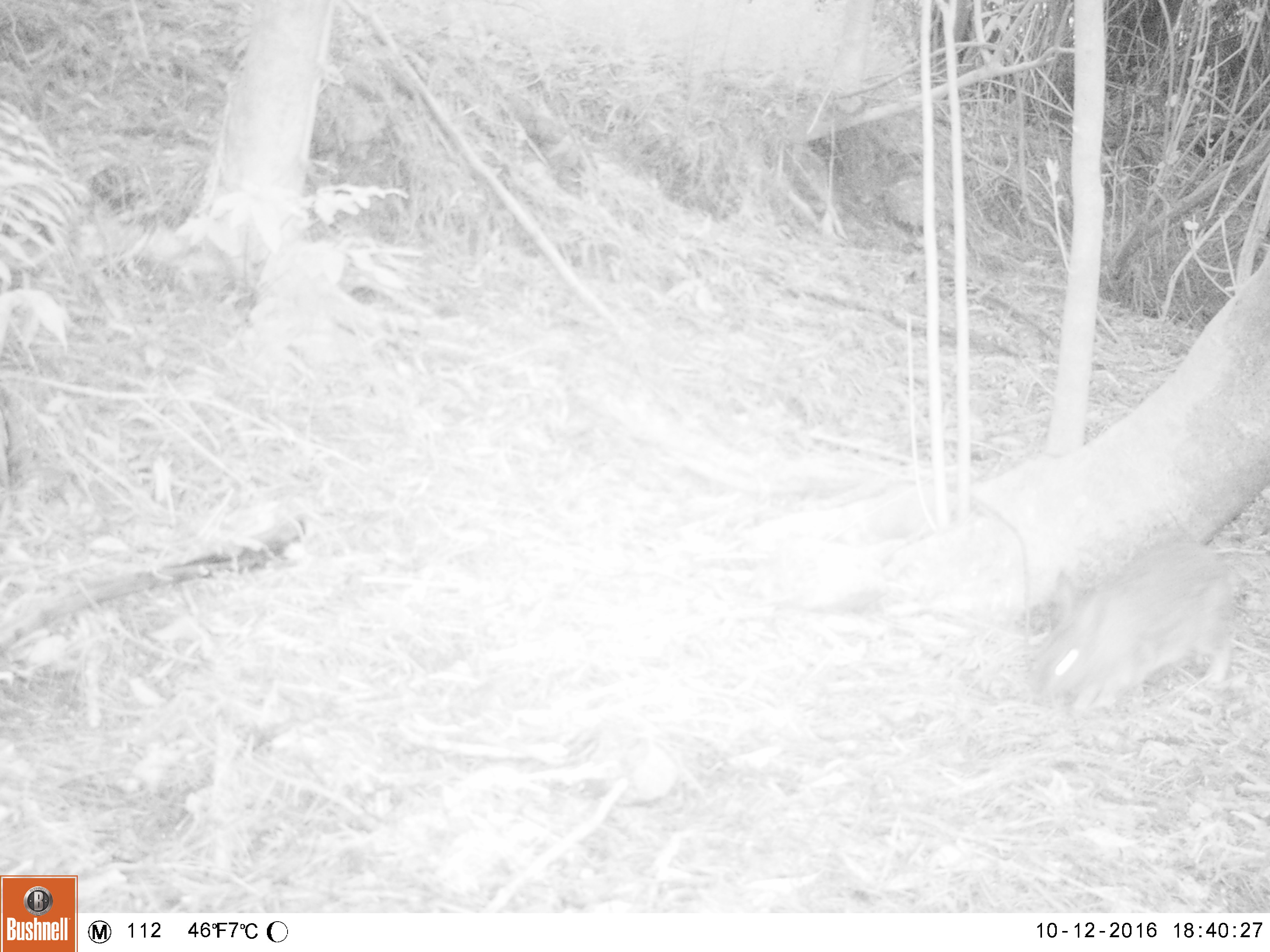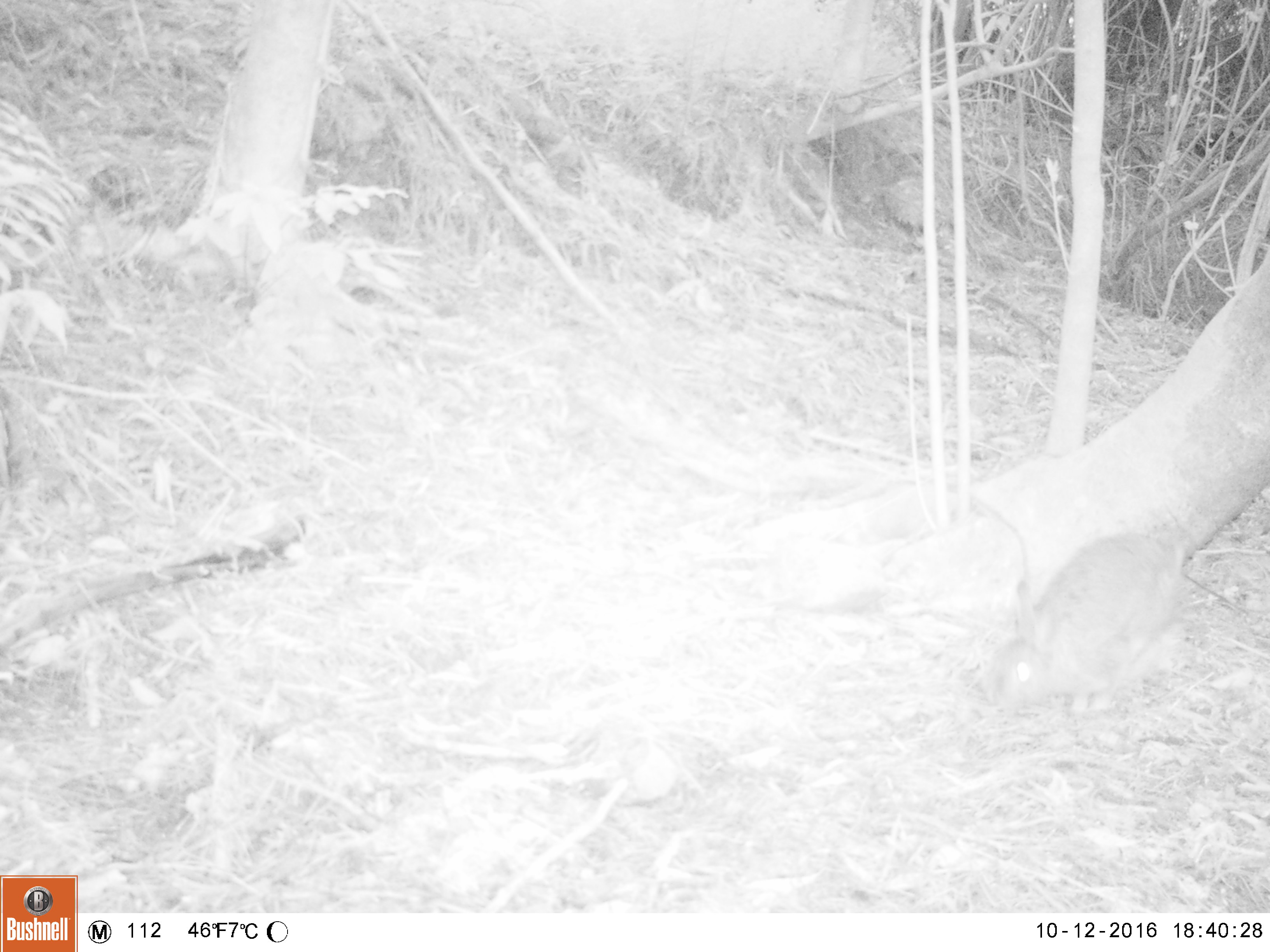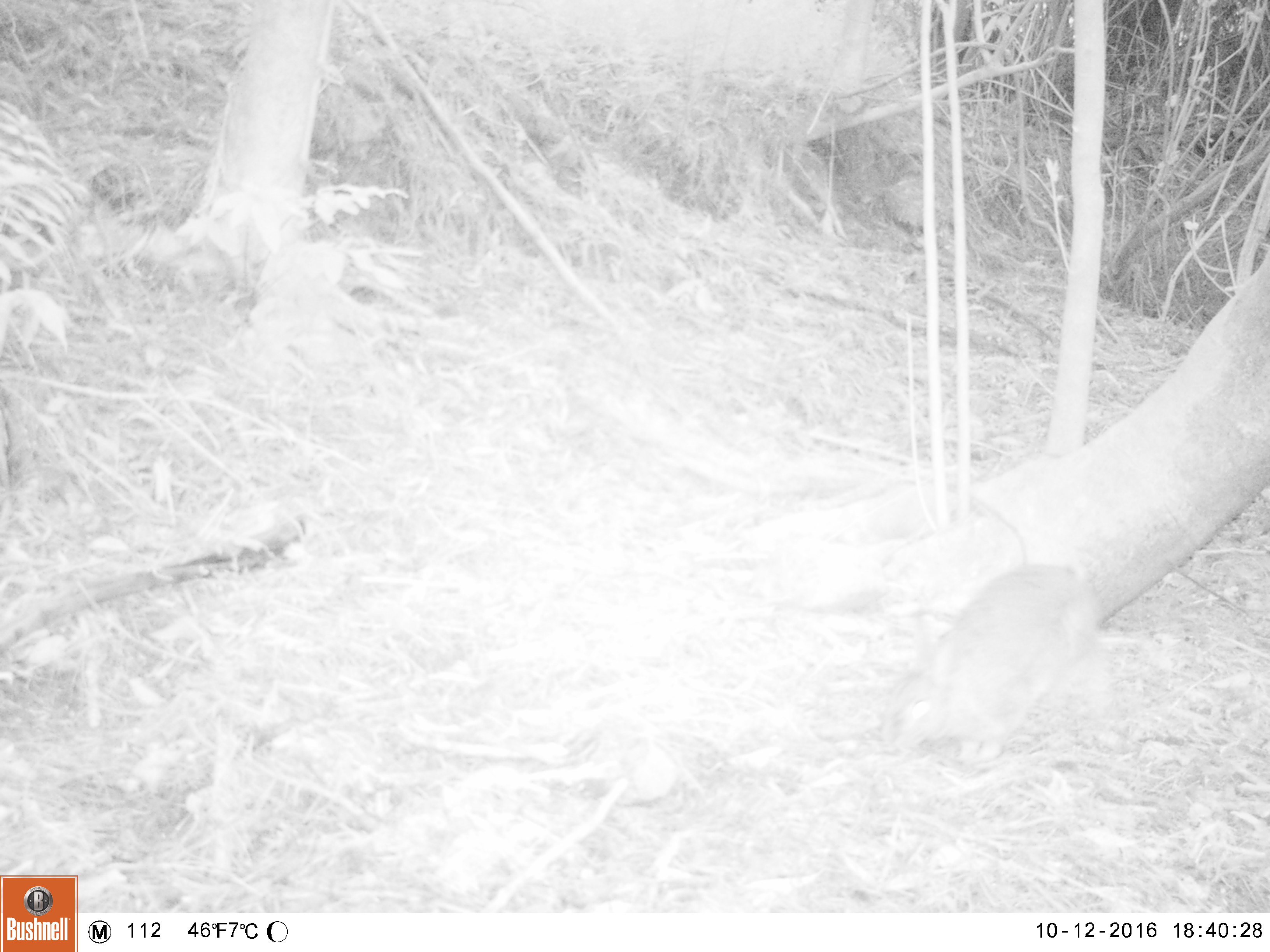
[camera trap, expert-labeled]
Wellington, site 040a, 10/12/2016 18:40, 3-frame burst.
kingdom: Animalia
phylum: Chordata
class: Mammalia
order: Lagomorpha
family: Leporidae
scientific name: Leporidae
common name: rabbit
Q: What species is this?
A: Rabbit (Leporidae).